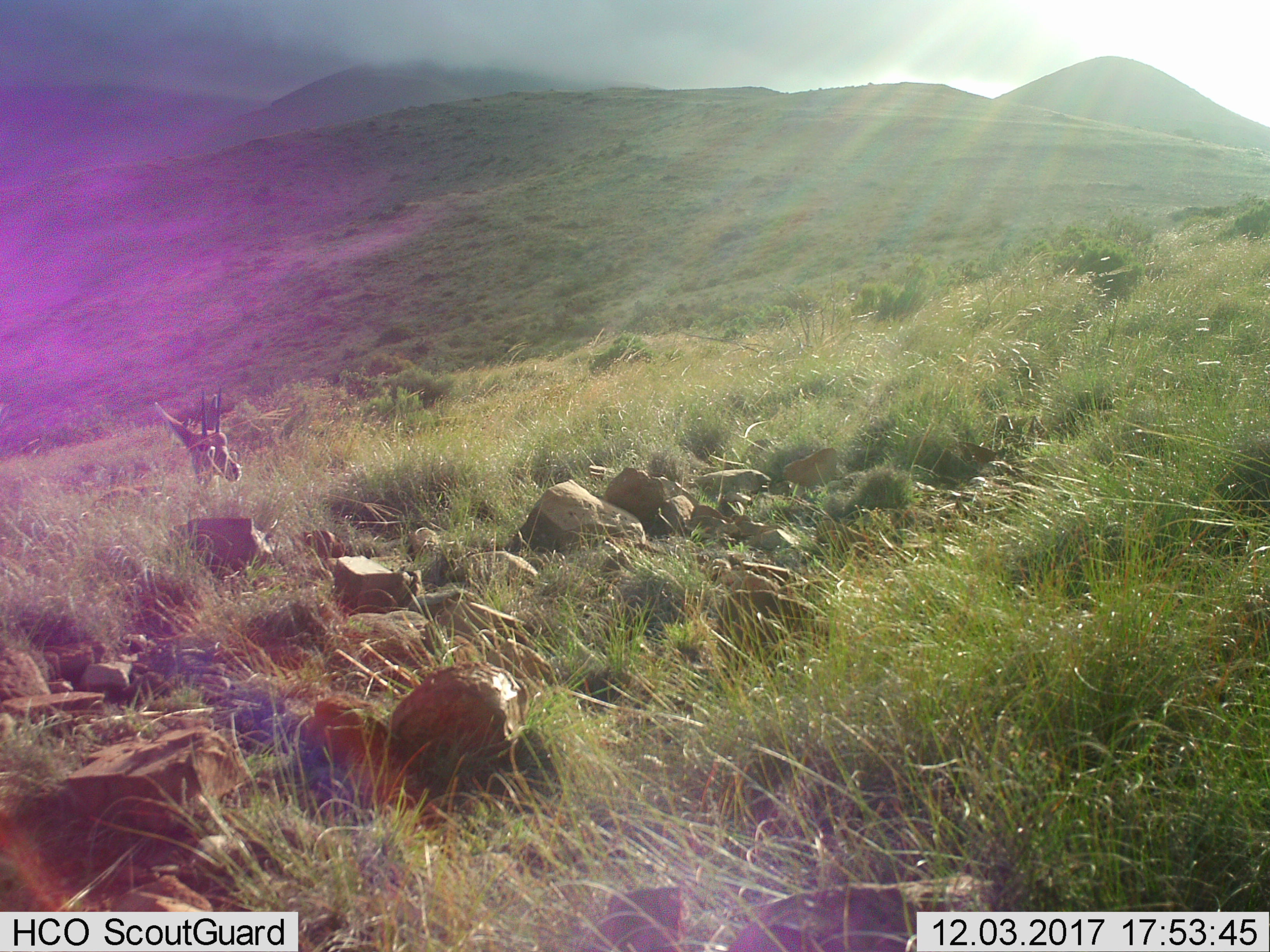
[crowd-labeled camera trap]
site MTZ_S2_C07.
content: unidentified animal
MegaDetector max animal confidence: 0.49